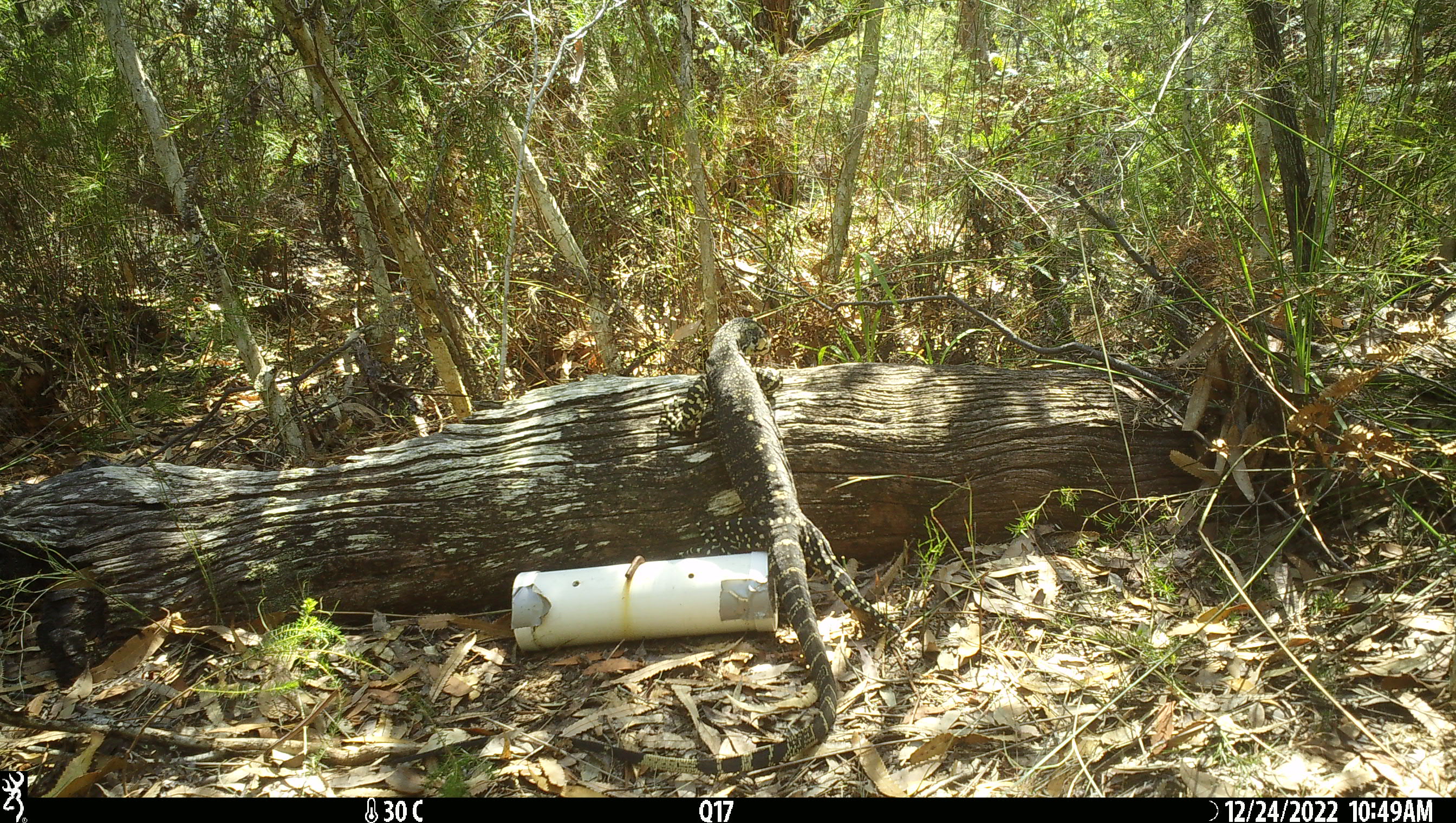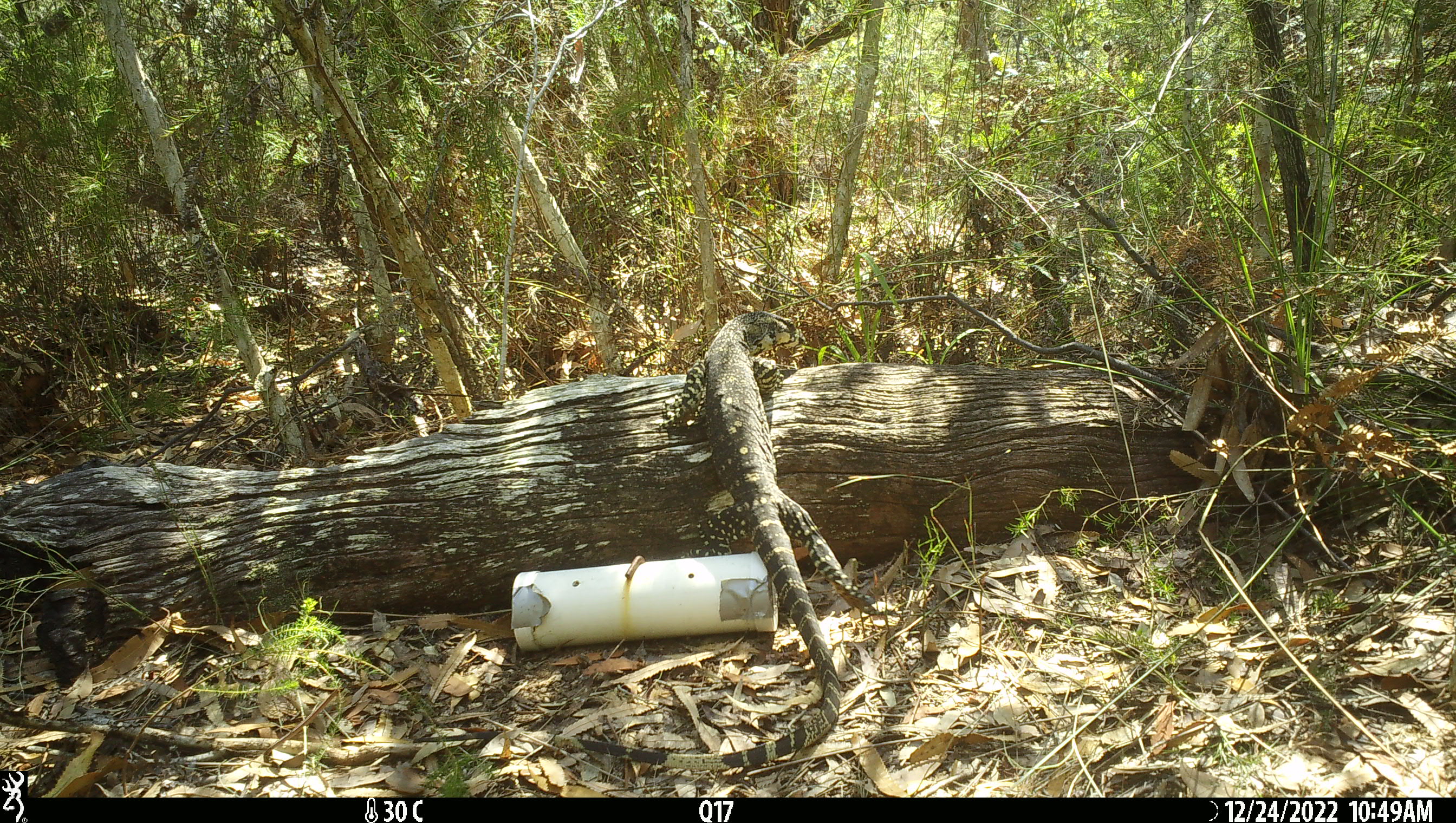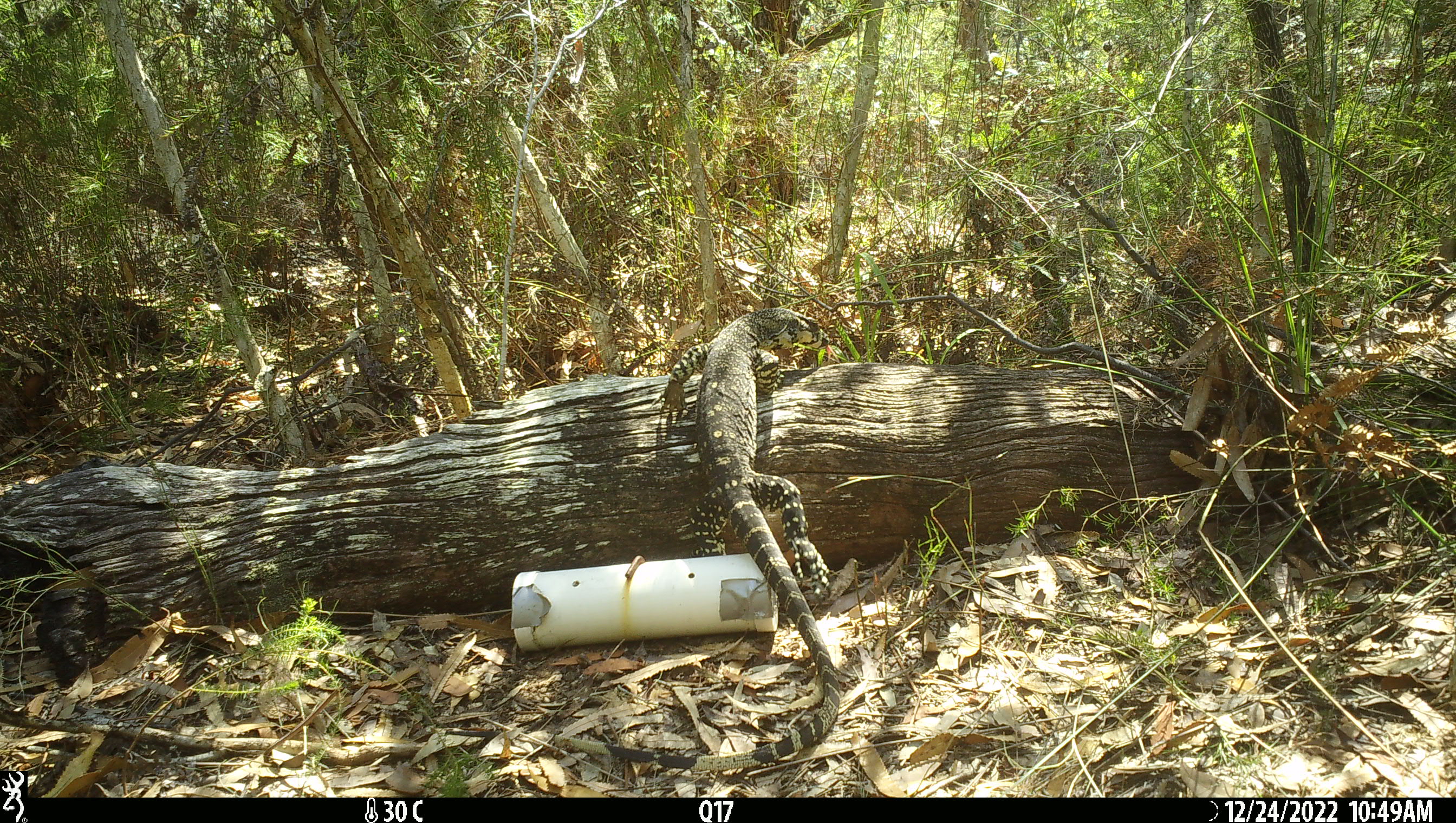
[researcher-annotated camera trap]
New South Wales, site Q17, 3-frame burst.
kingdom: Animalia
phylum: Chordata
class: Reptilia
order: Squamata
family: Varanidae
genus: Varanus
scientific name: Varanus varius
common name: lace monitor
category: goanna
Goanna (lace monitor) (Varanus varius).